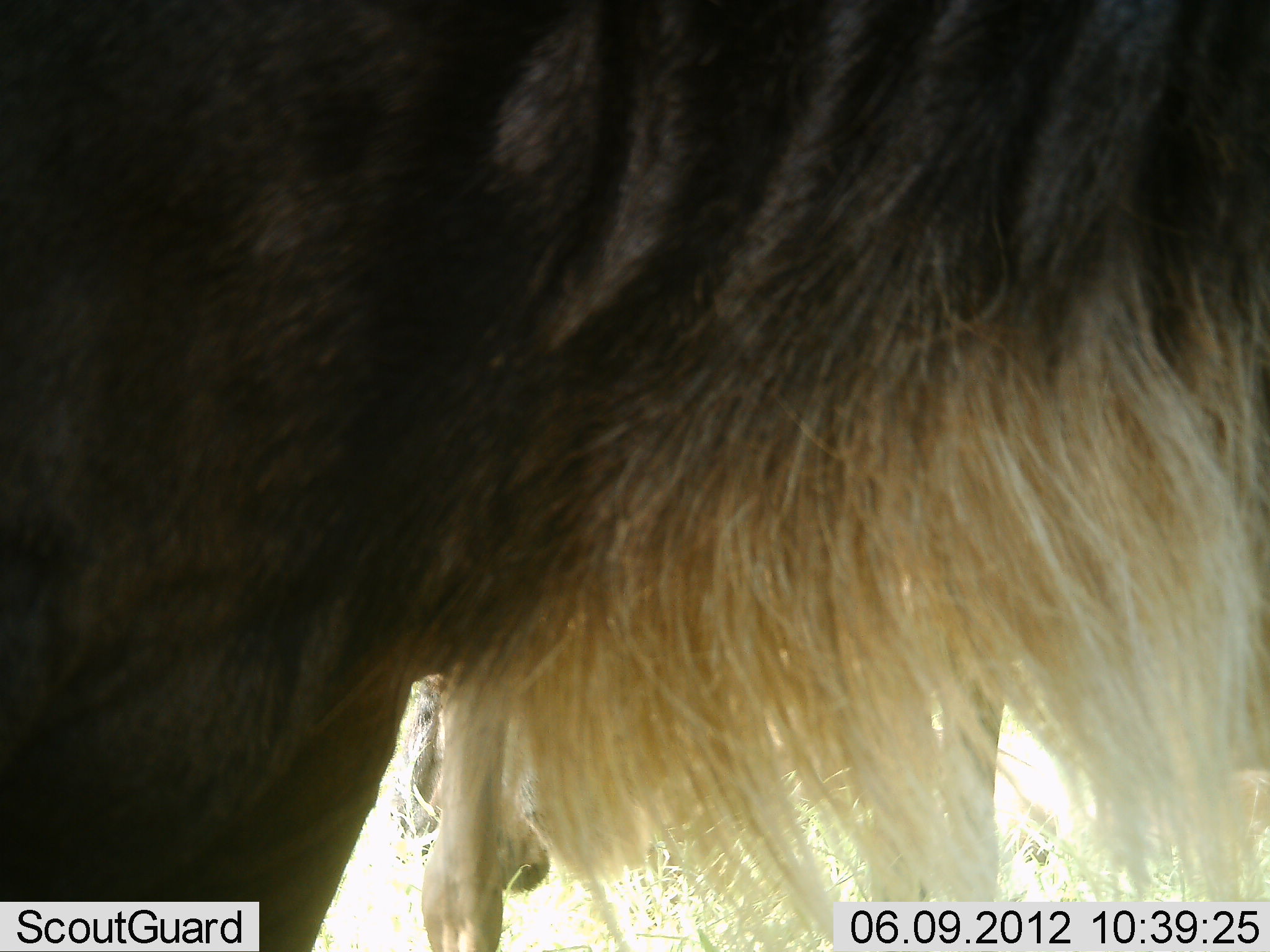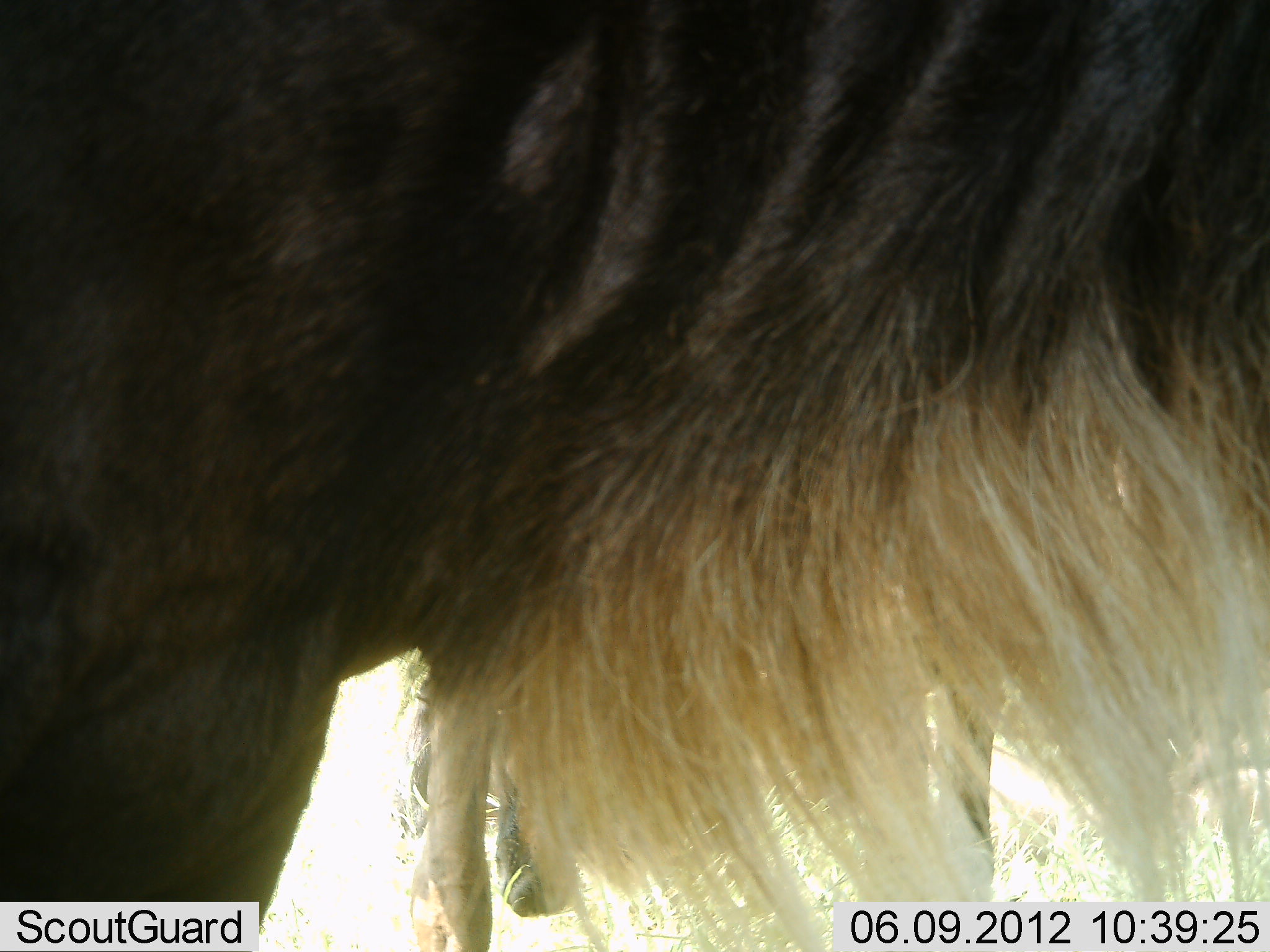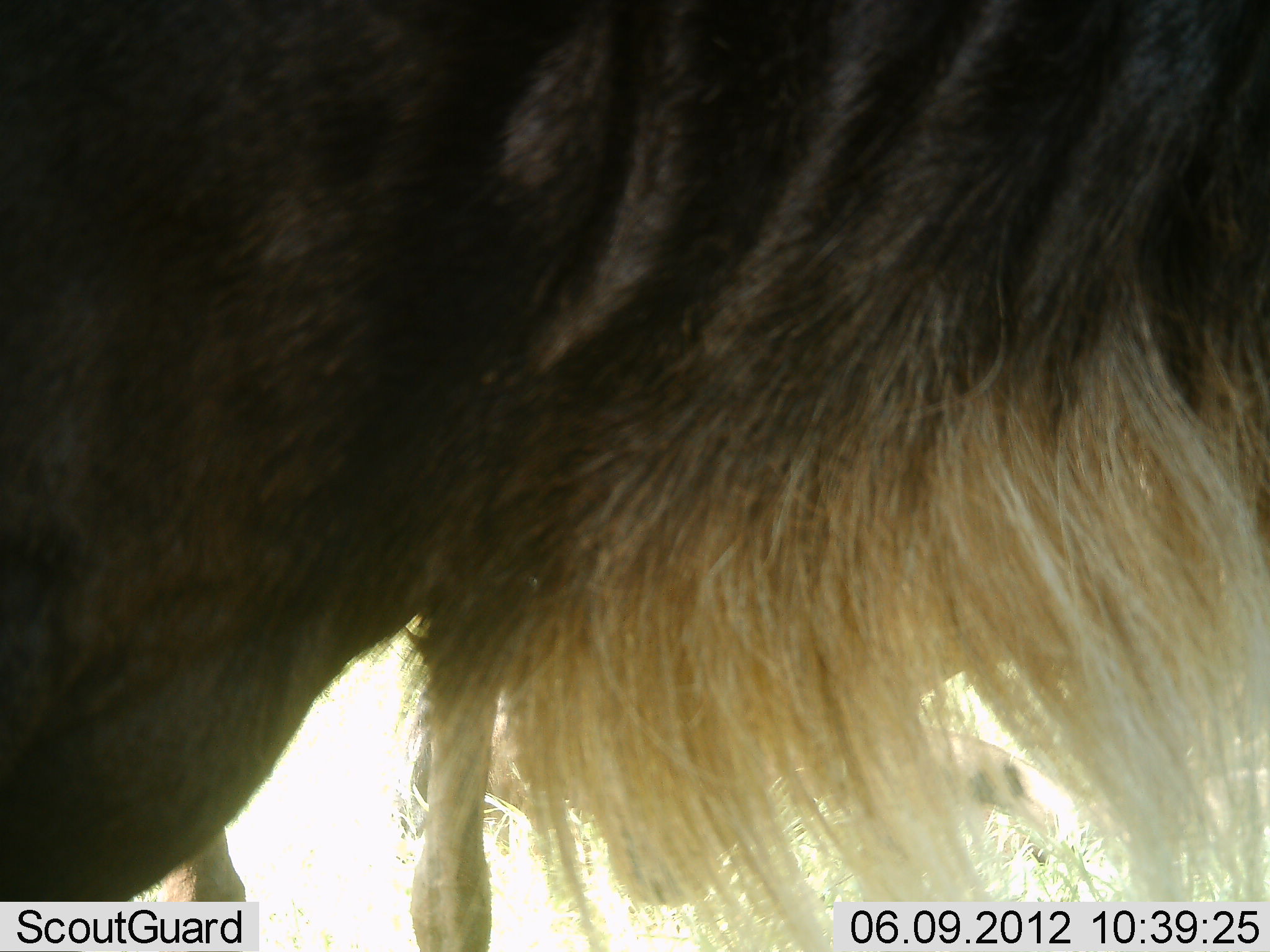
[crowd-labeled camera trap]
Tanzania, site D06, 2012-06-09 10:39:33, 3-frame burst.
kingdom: Animalia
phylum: Chordata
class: Mammalia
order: Artiodactyla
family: Bovidae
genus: Connochaetes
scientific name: Connochaetes taurinus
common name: blue wildebeest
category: wildebeest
Wildebeest (blue wildebeest) (Connochaetes taurinus), count 2. Behavior (volunteer vote fractions): standing 90%, resting 20%, moving 10%, interacting 0%. Young present (vote fraction): 0%. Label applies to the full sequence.